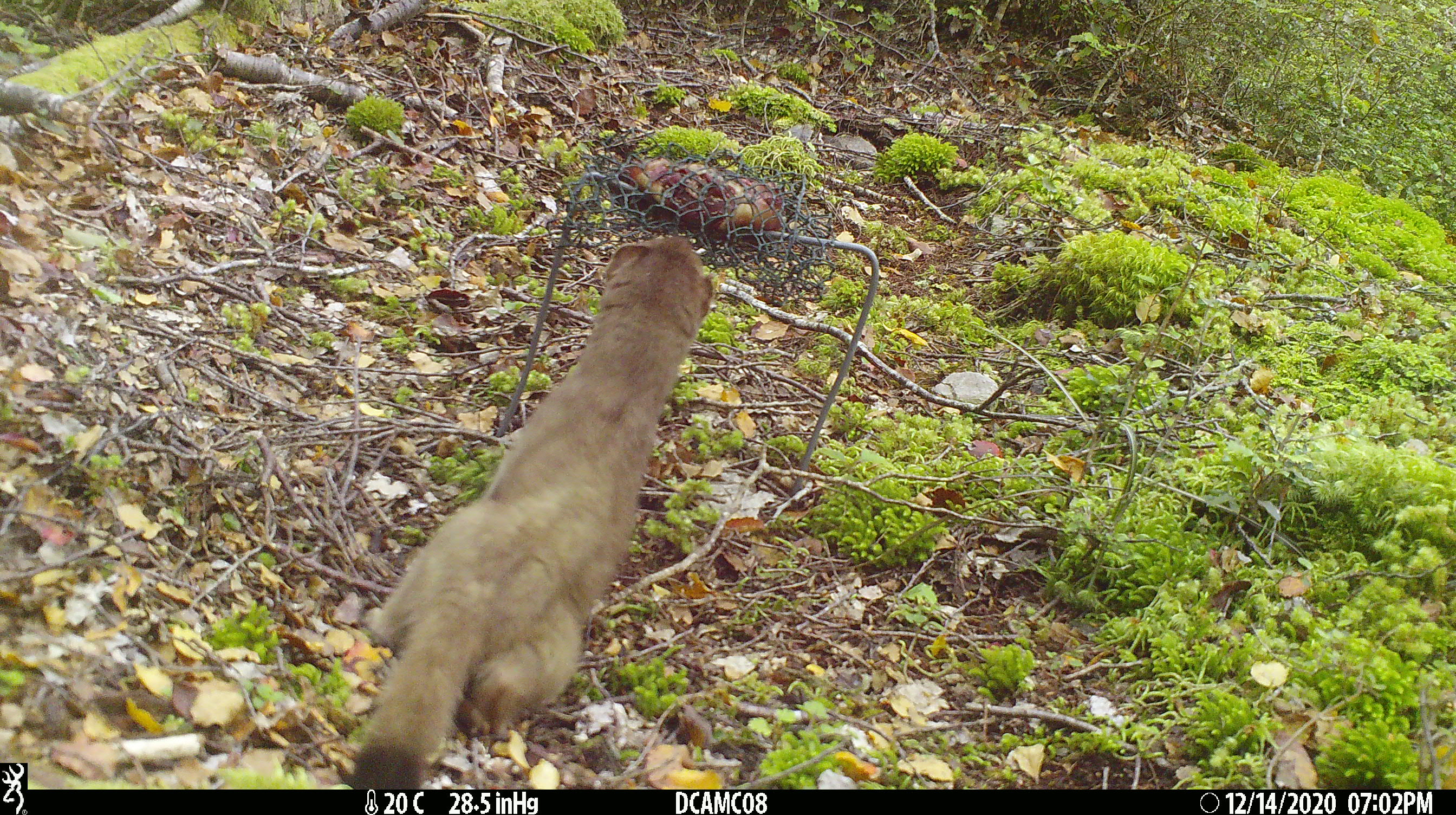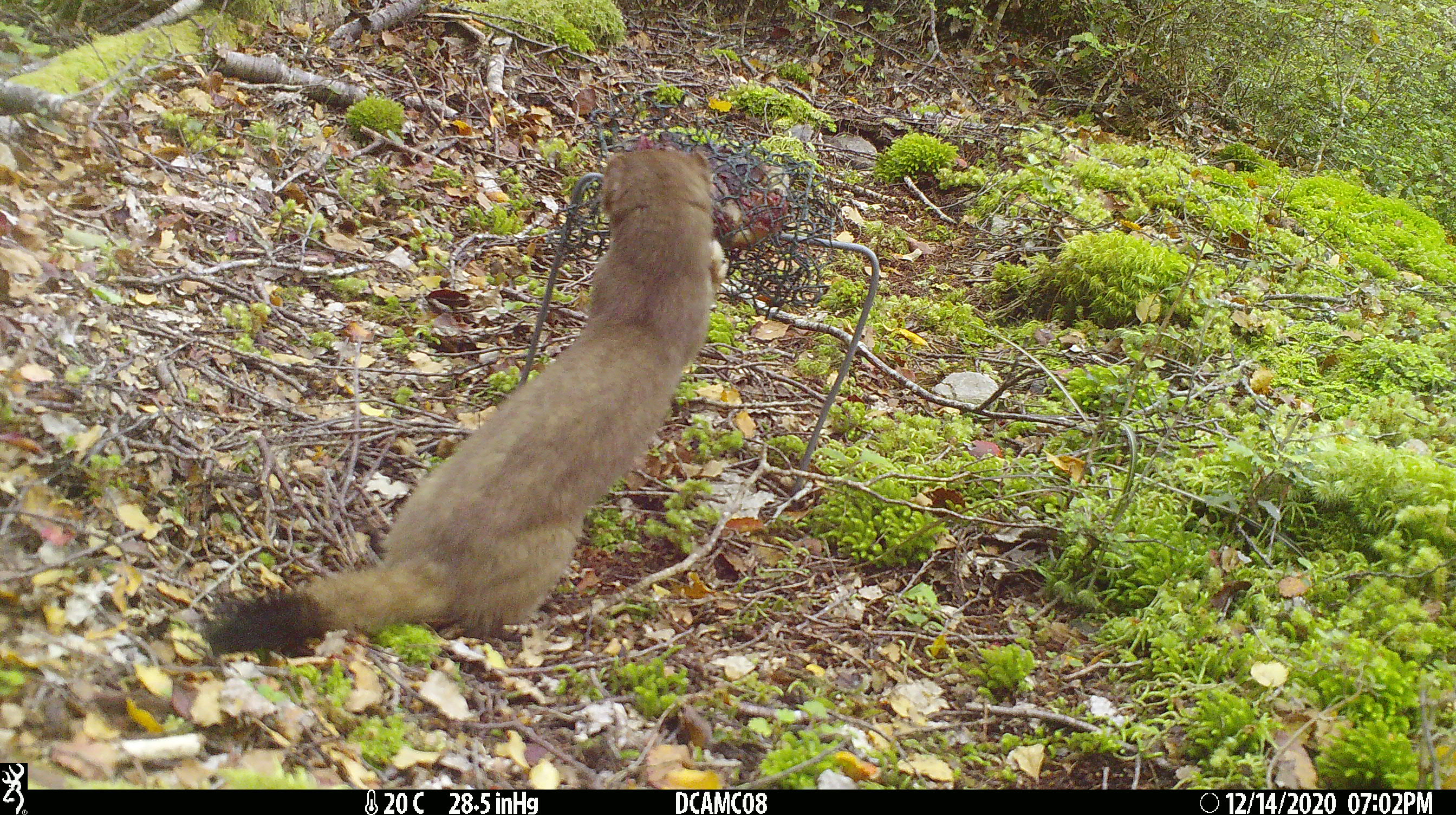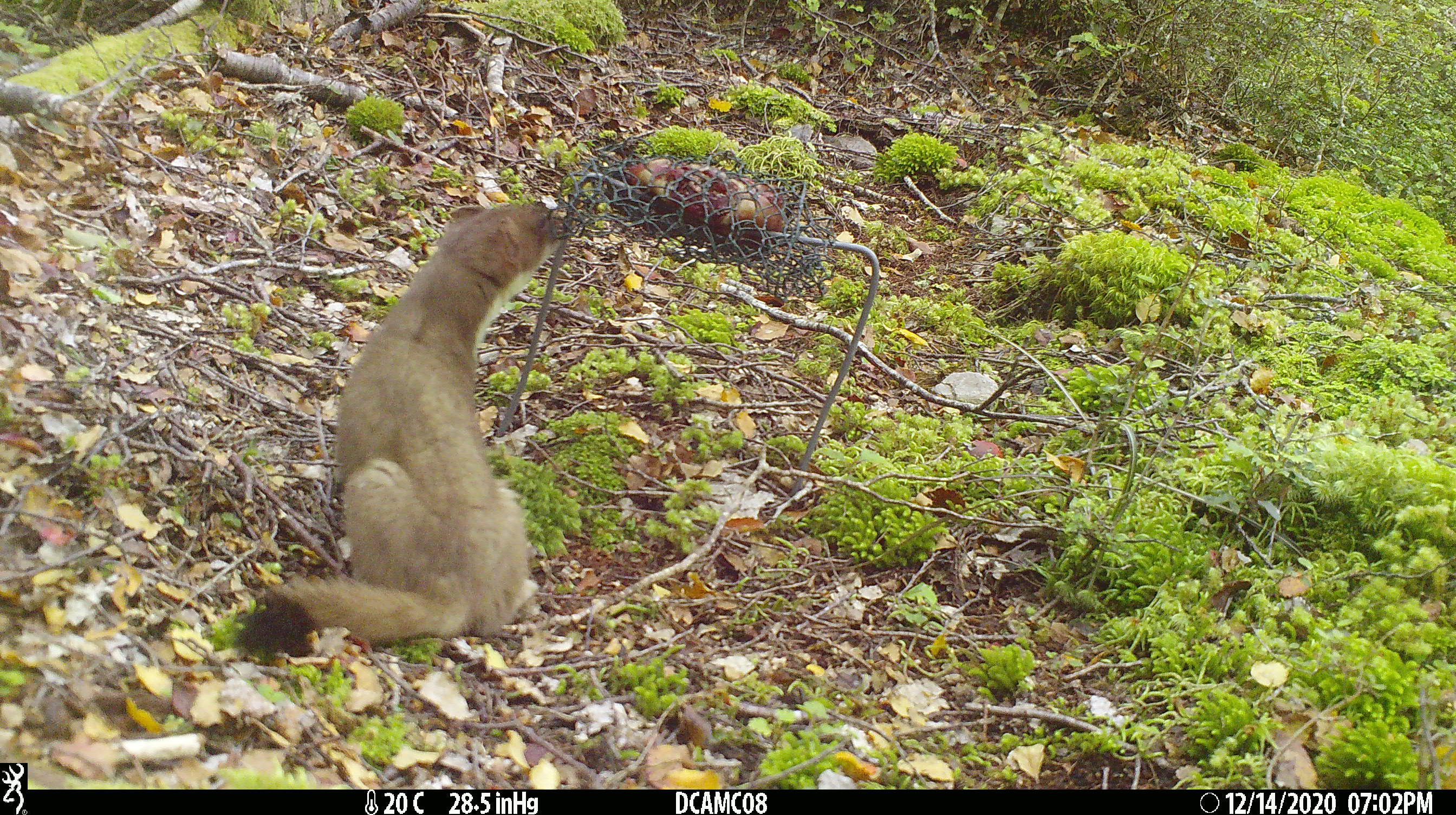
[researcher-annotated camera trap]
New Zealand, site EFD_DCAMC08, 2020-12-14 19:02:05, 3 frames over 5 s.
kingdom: Animalia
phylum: Chordata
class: Mammalia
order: Carnivora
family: Mustelidae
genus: Mustela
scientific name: Mustela erminea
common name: stoat